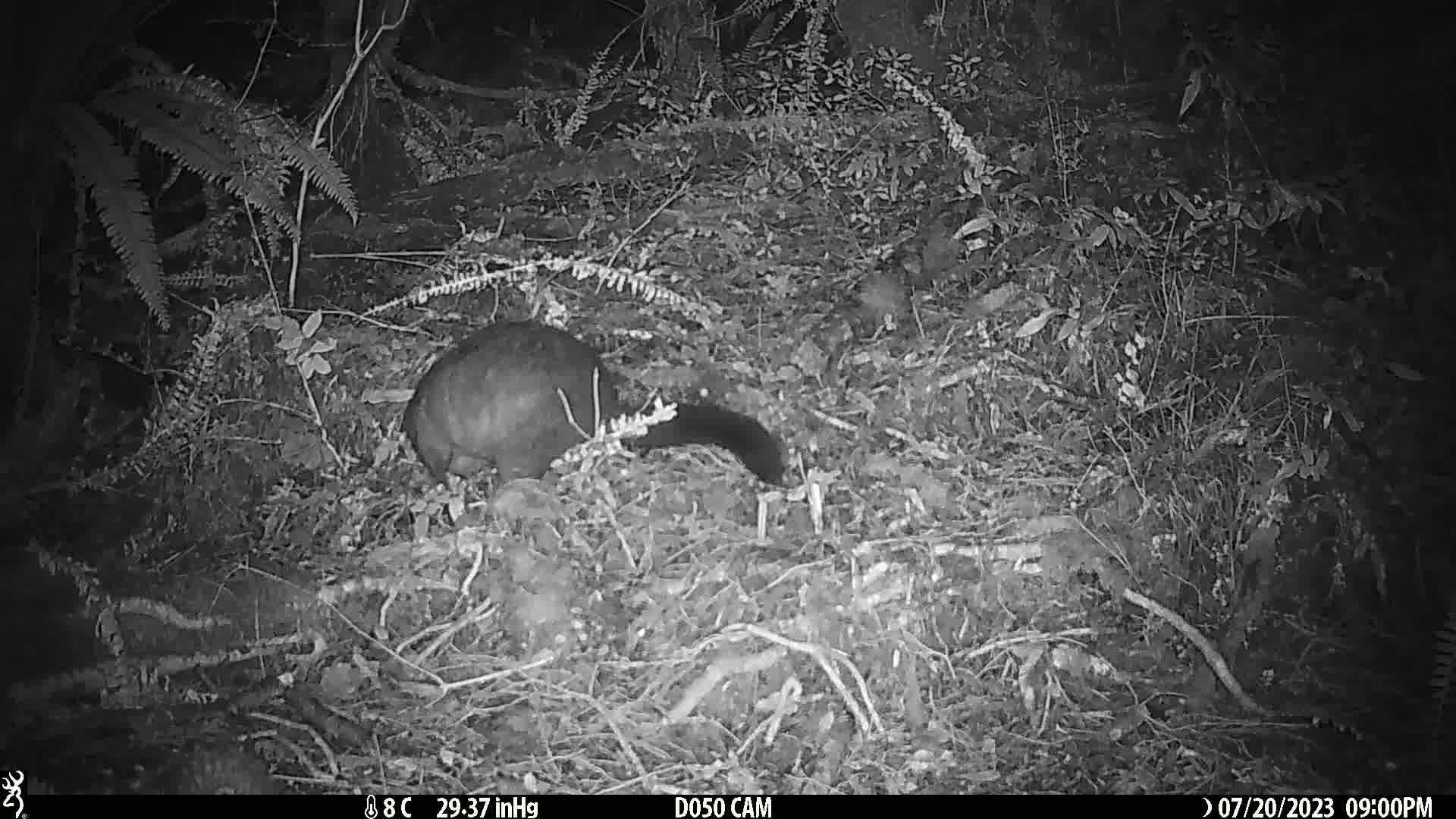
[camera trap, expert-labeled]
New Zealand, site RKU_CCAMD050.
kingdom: Animalia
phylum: Chordata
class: Mammalia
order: Diprotodontia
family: Phalangeridae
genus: Trichosurus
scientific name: Trichosurus vulpecula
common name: common brushtail possum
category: possum